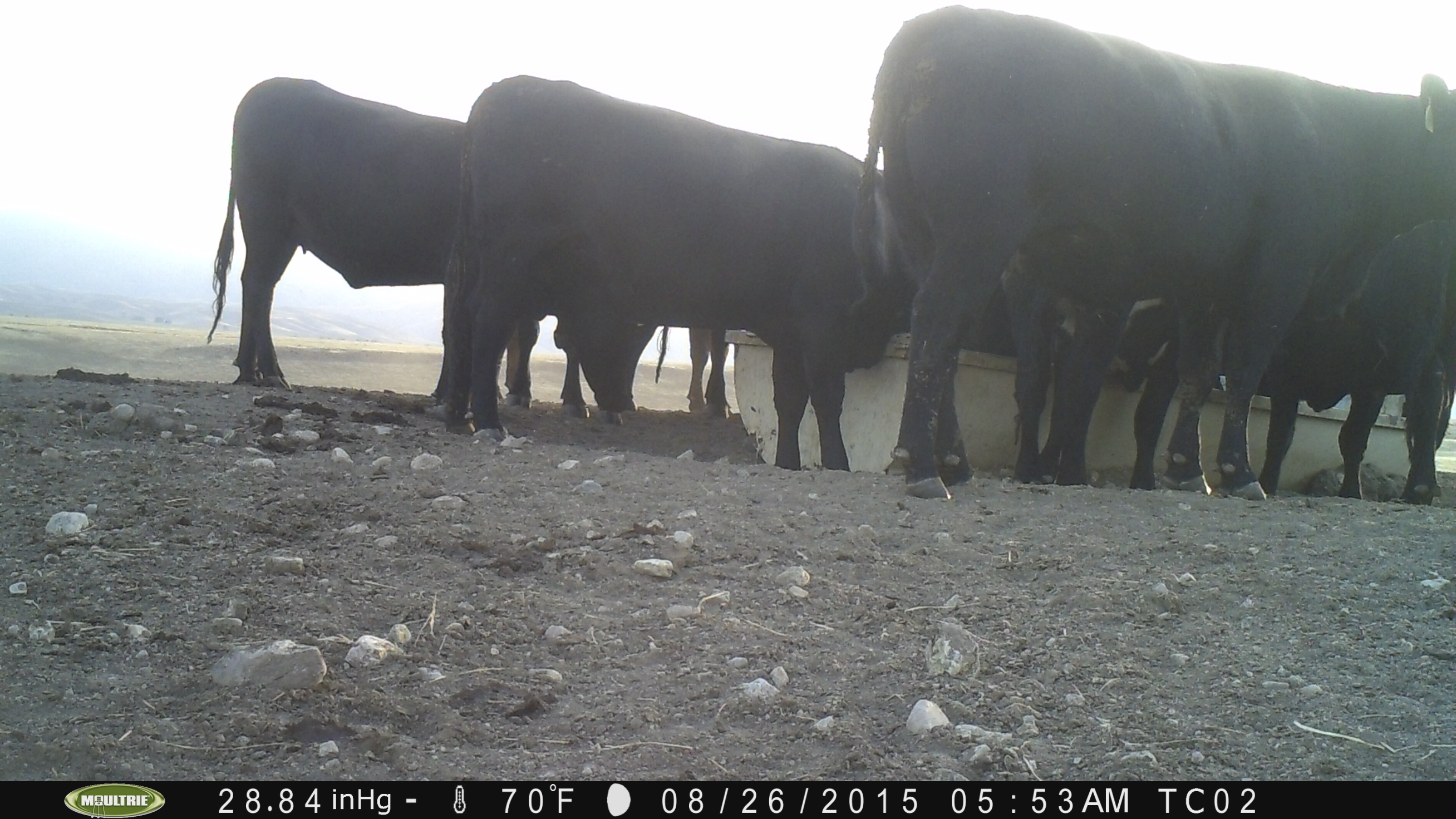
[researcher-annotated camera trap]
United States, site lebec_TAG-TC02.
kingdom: Animalia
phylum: Chordata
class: Mammalia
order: Artiodactyla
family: Bovidae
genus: Bos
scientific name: Bos taurus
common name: domestic cow